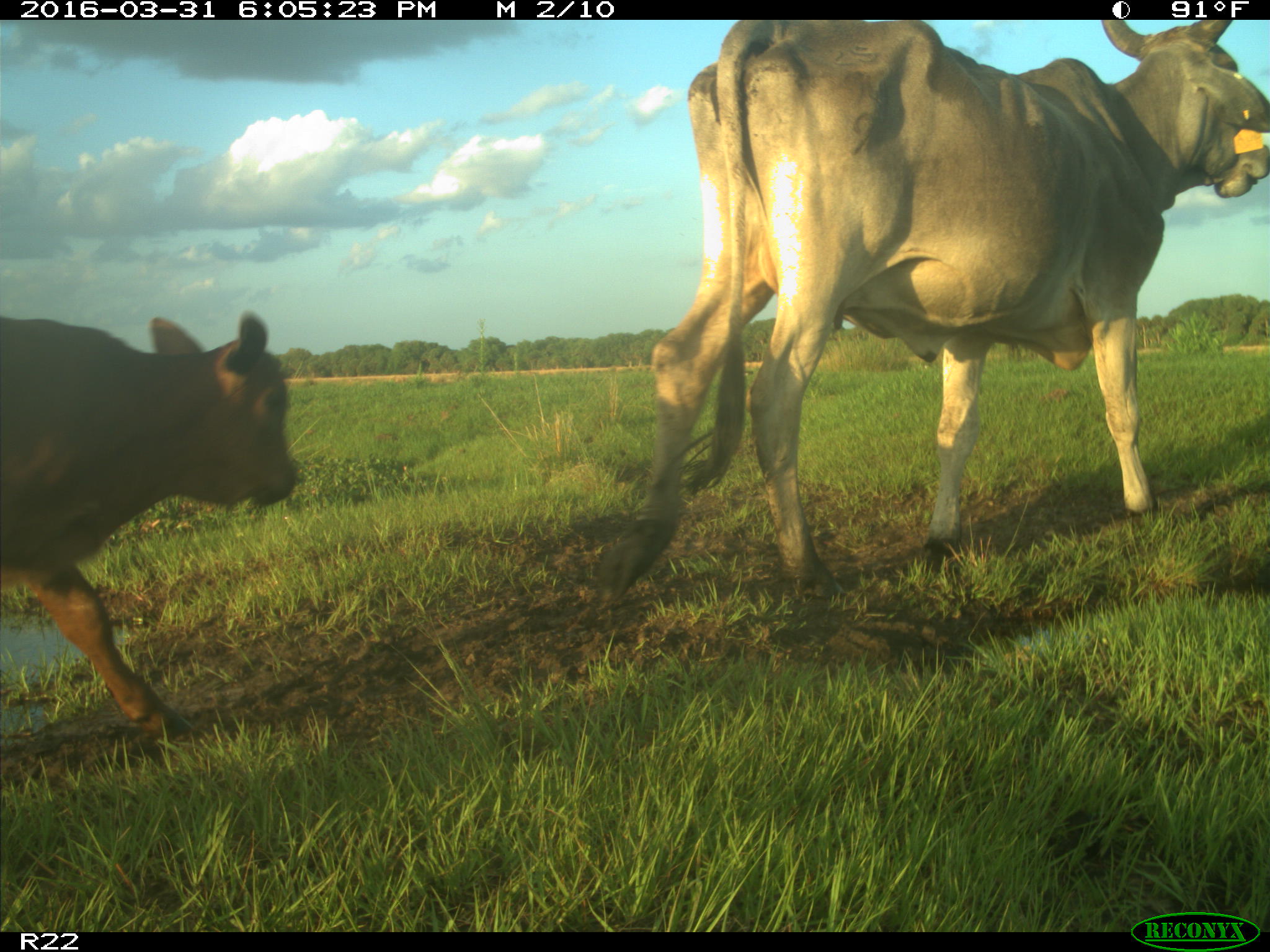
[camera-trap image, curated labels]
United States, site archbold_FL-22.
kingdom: Animalia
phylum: Chordata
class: Mammalia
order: Artiodactyla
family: Bovidae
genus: Bos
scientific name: Bos taurus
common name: domestic cow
Bos taurus (domestic cow).